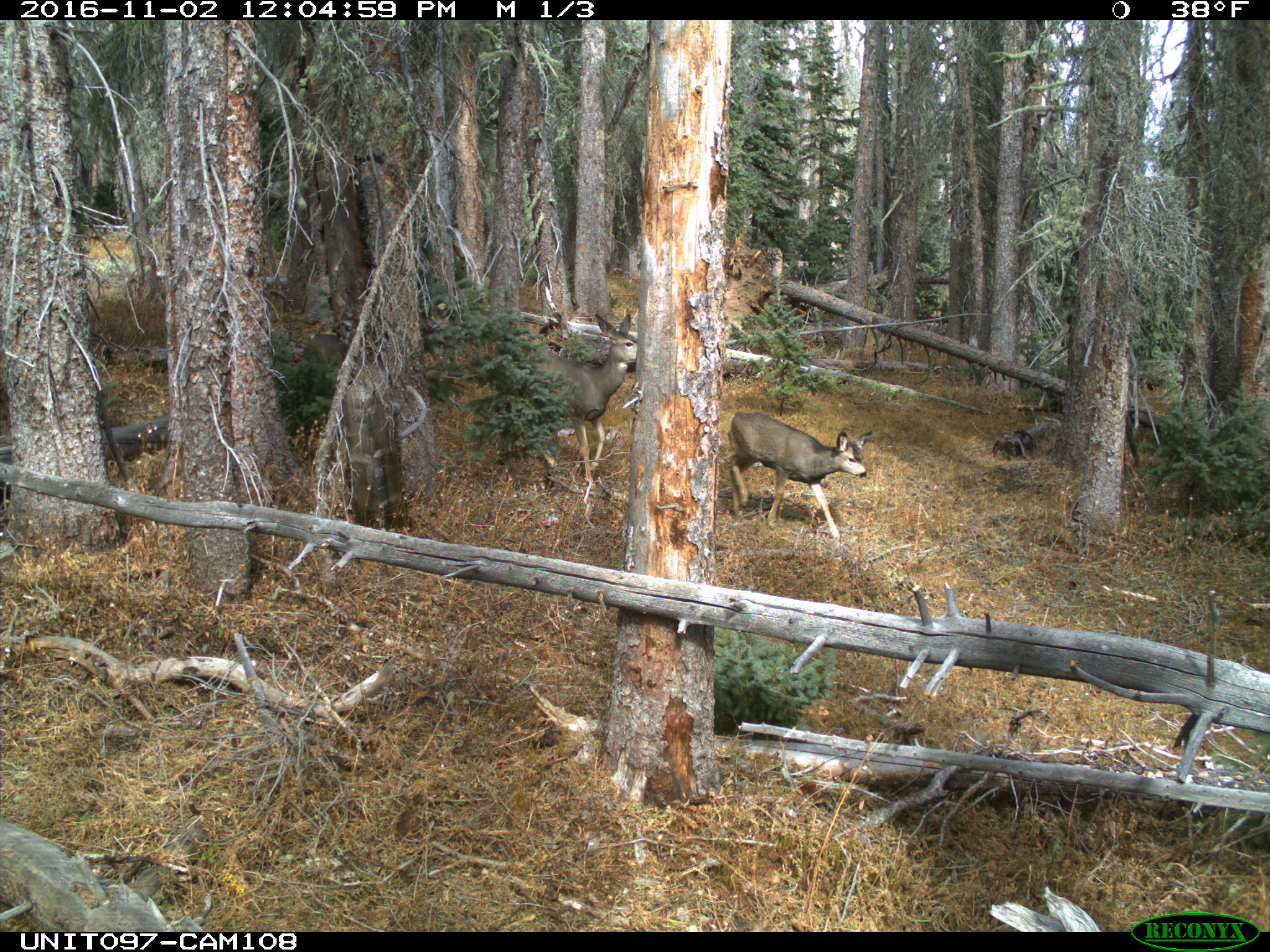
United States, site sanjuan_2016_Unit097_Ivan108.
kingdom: Animalia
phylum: Chordata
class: Mammalia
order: Artiodactyla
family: Cervidae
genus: Odocoileus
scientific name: Odocoileus hemionus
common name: mule deer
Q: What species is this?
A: Odocoileus hemionus (mule deer).